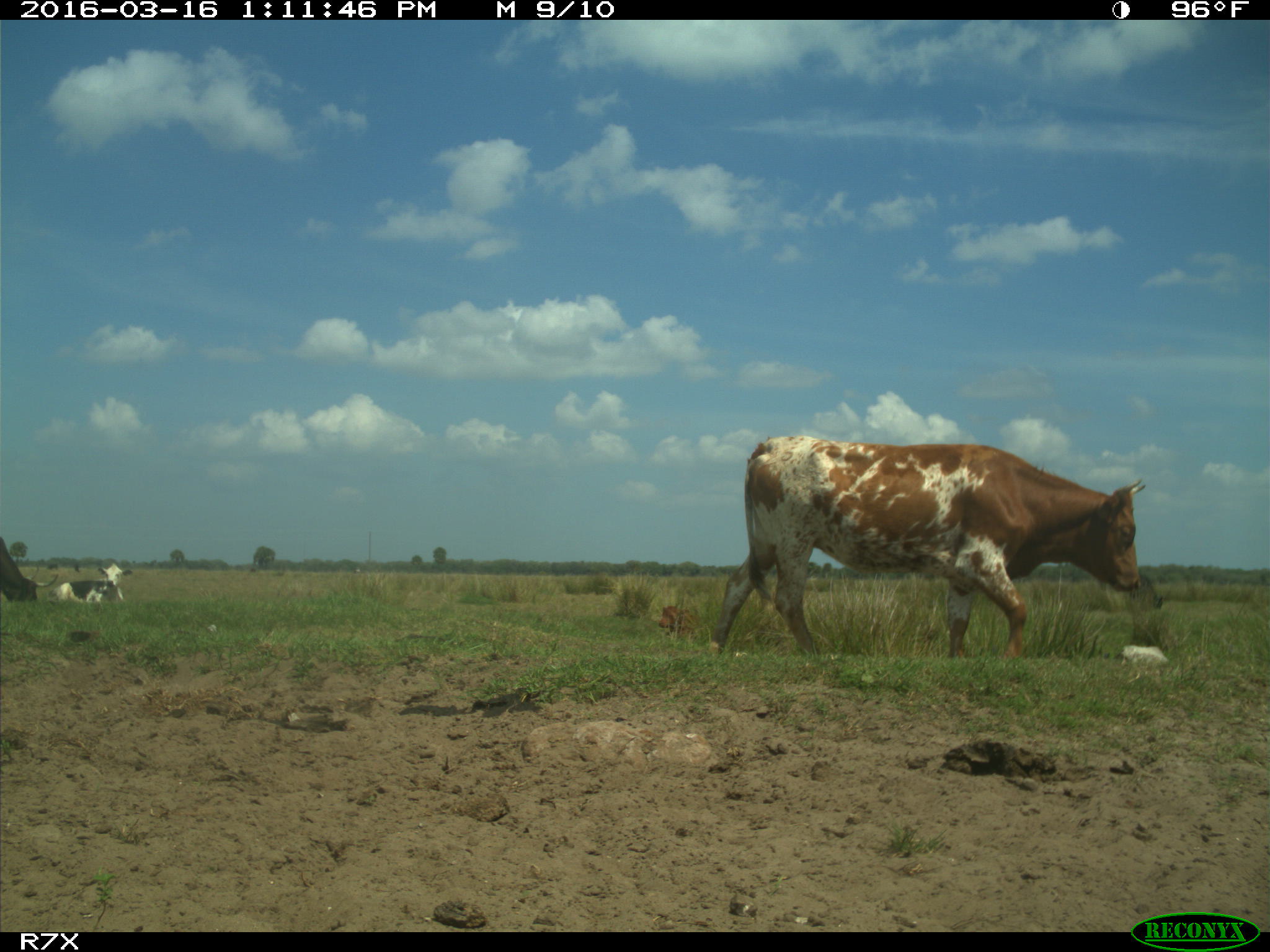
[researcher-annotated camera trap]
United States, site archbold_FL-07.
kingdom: Animalia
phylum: Chordata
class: Mammalia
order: Artiodactyla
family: Bovidae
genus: Bos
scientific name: Bos taurus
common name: domestic cow